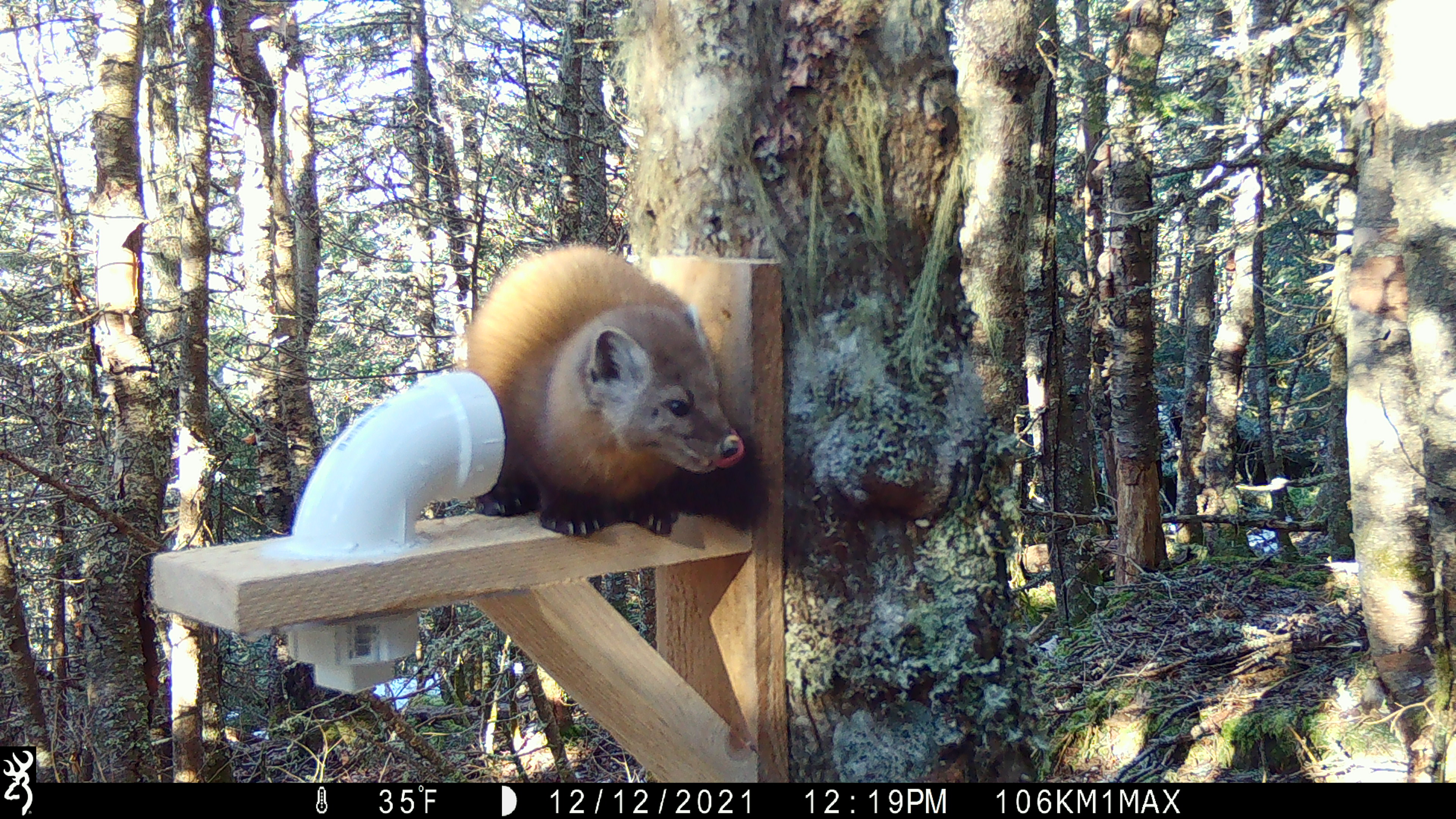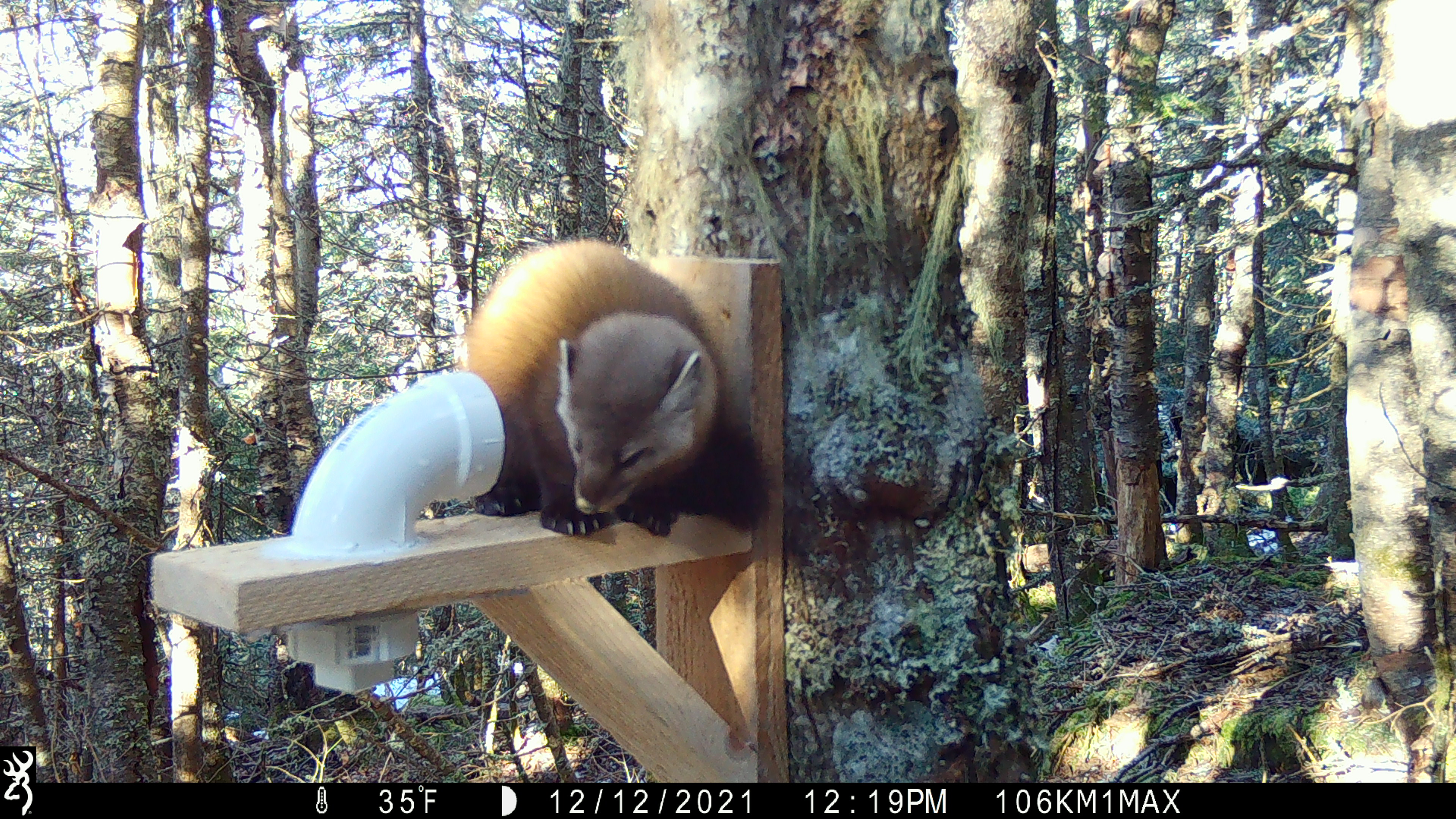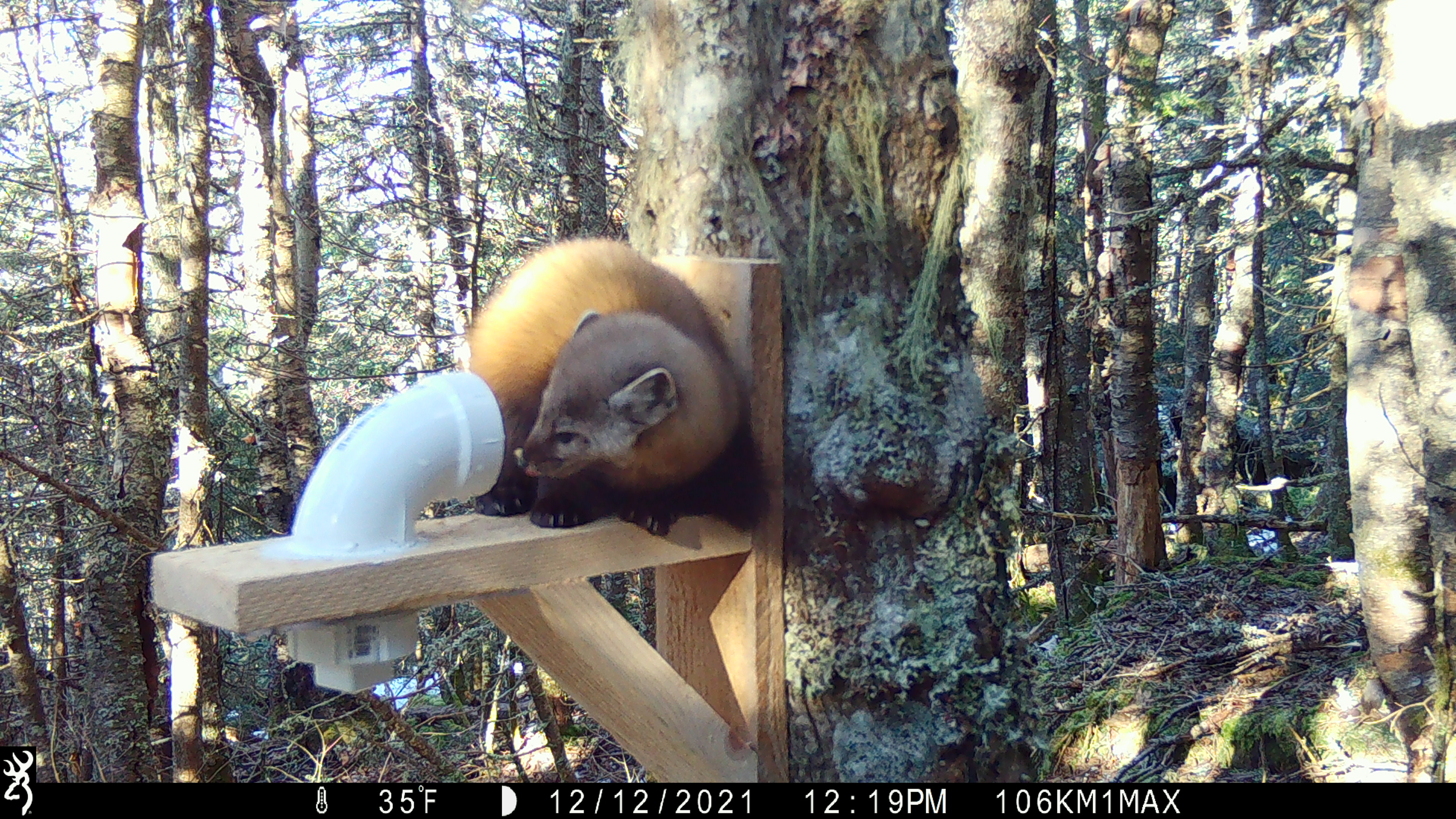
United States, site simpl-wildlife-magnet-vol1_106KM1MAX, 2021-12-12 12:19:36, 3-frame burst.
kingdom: Animalia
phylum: Chordata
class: Mammalia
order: Carnivora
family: Mustelidae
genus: Martes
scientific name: Martes americana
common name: american marten